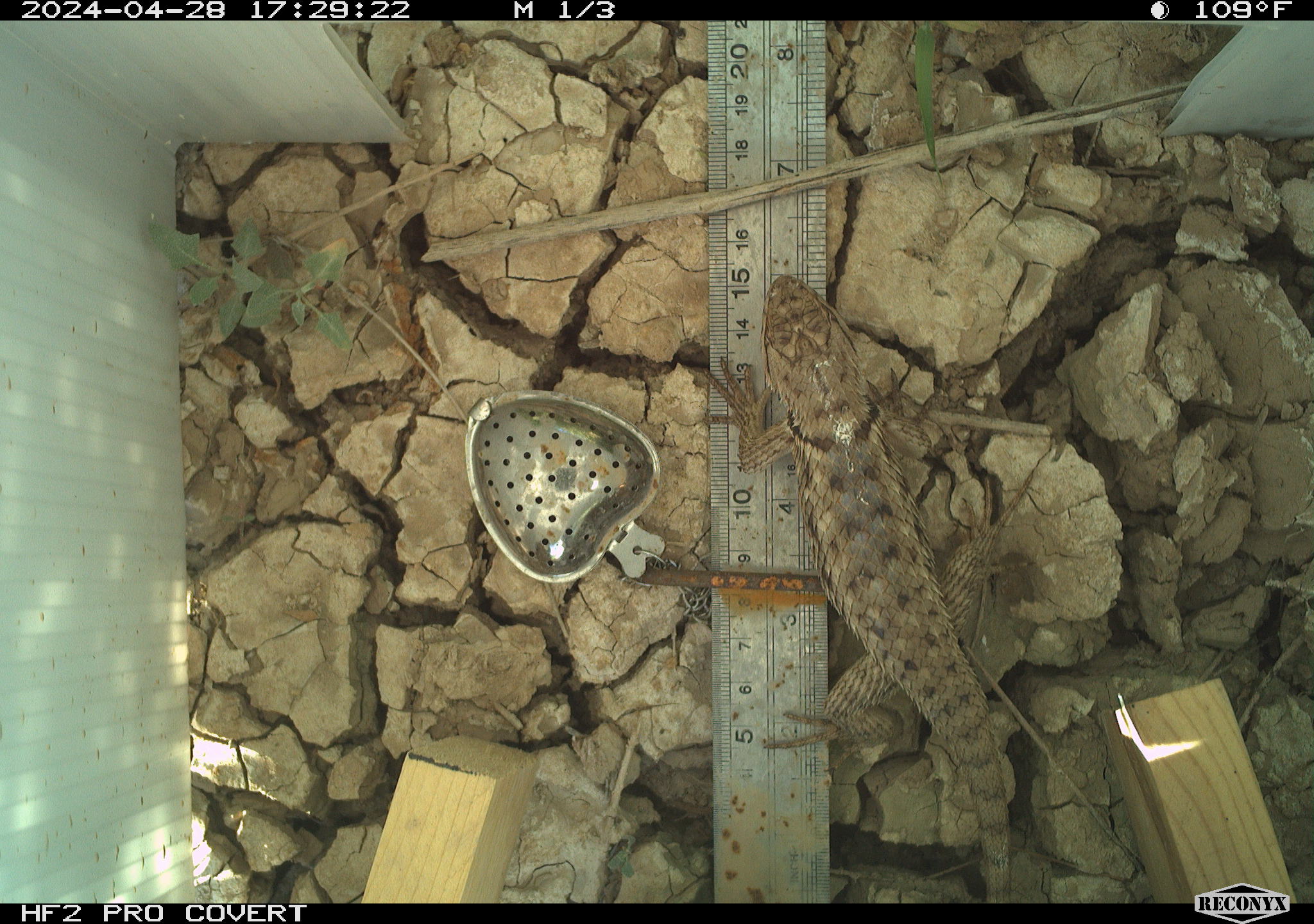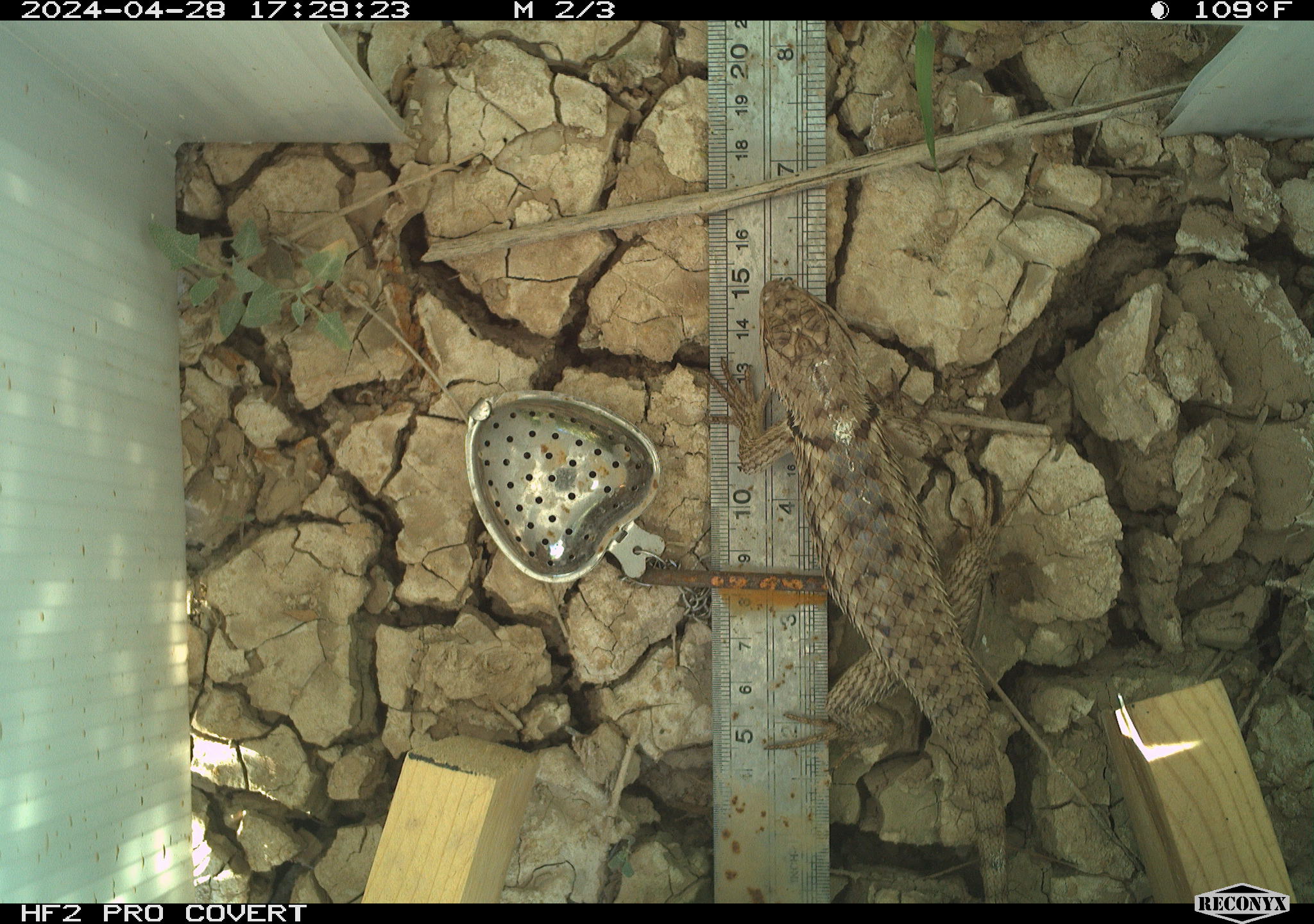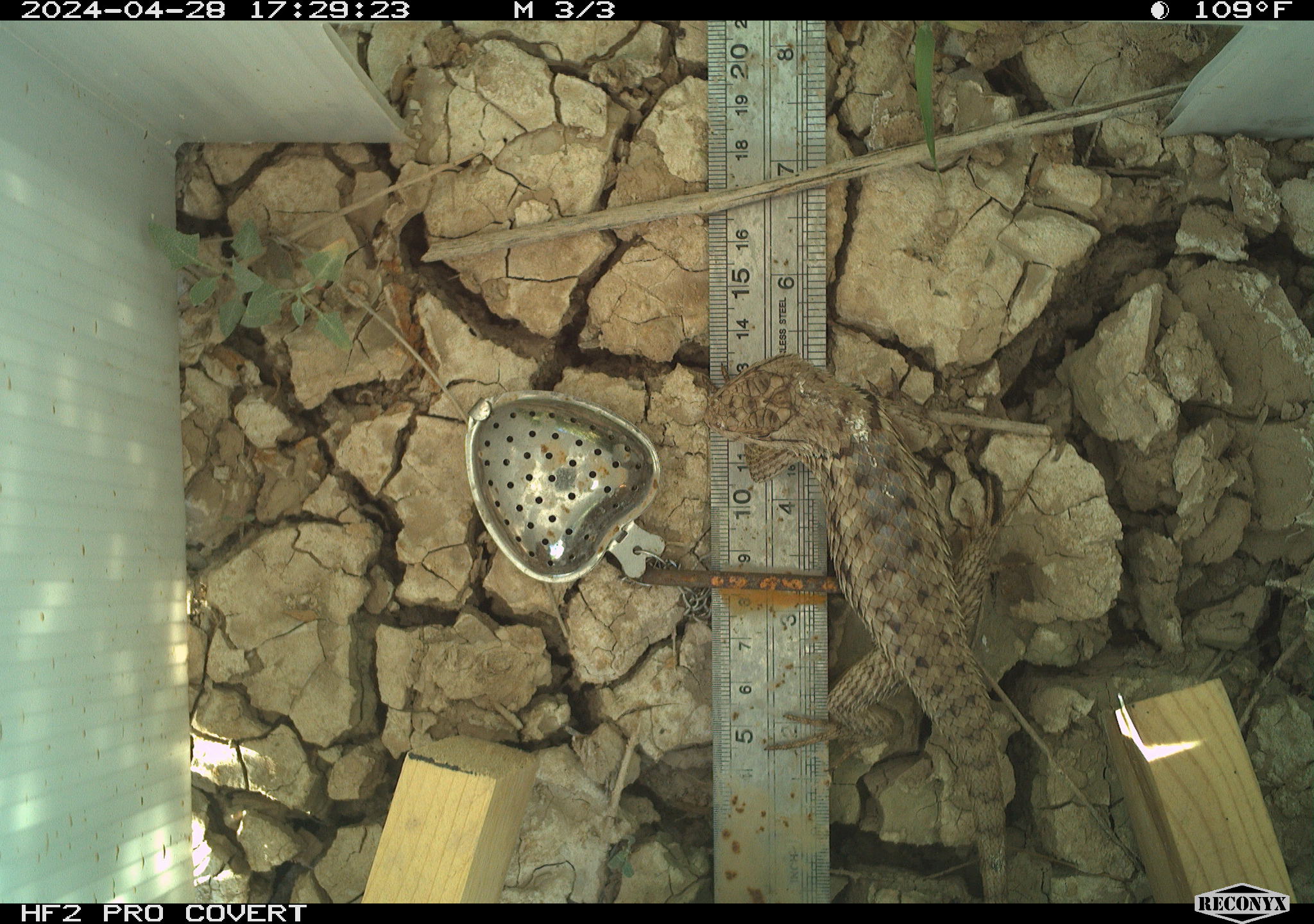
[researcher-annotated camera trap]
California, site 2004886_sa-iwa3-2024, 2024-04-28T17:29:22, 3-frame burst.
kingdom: Animalia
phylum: Chordata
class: Reptilia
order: Squamata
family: Phrynosomatidae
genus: Sceloporus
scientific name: Sceloporus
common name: spiny lizards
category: sceloporus species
Sceloporus species (spiny lizards) (Sceloporus).